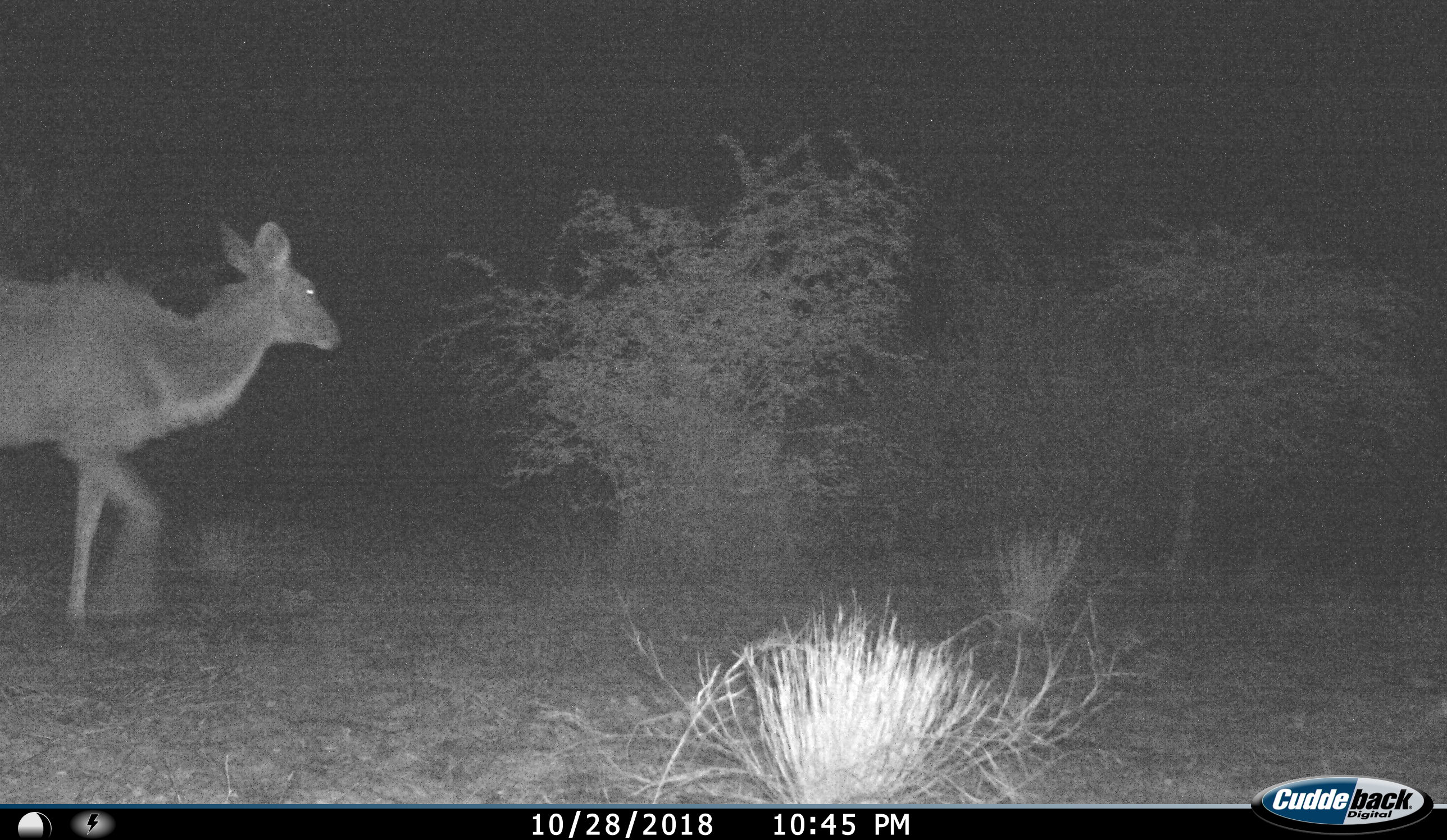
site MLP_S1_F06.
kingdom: Animalia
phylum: Chordata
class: Mammalia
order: Artiodactyla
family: Bovidae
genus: Tragelaphus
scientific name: Tragelaphus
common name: kudu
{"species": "kudu (Tragelaphus)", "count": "1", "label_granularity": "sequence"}